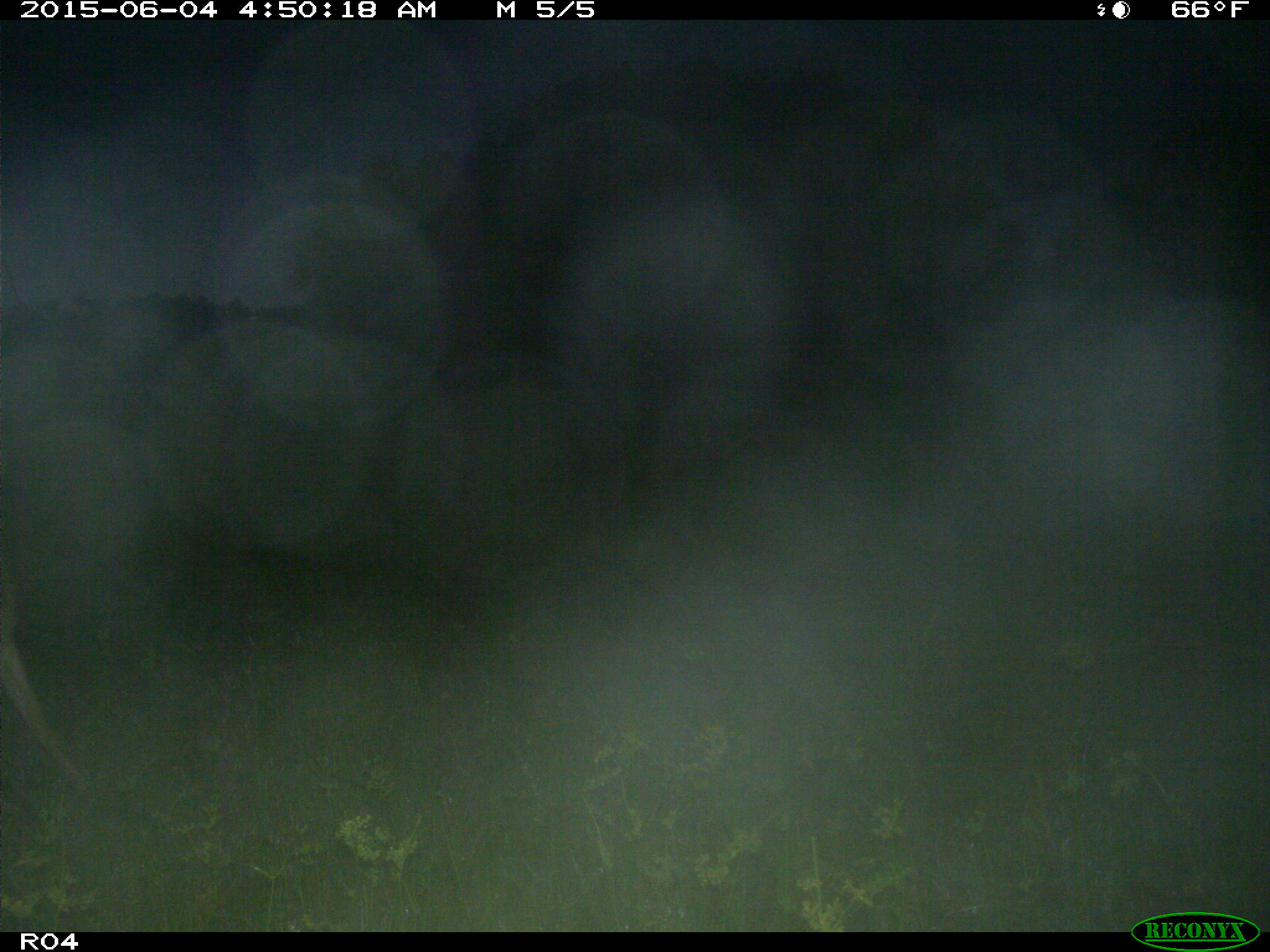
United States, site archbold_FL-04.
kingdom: Animalia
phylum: Chordata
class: Mammalia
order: Artiodactyla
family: Cervidae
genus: Odocoileus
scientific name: Odocoileus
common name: deer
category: unidentified deer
Unidentified deer (deer) (Odocoileus).